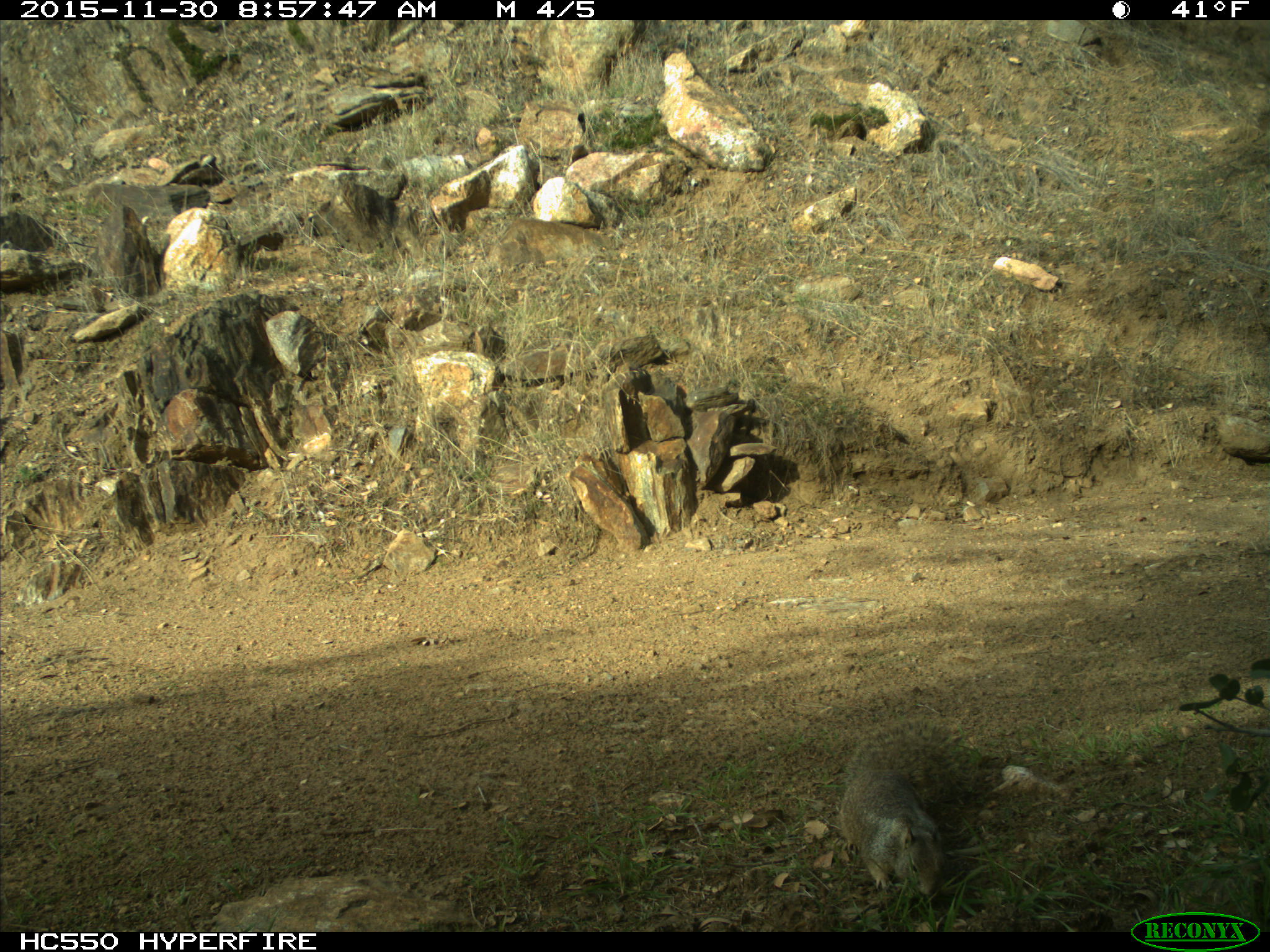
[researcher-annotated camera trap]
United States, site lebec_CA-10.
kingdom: Animalia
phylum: Chordata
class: Mammalia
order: Rodentia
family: Sciuridae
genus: Otospermophilus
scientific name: Otospermophilus beecheyi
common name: california ground squirrel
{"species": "Otospermophilus beecheyi (california ground squirrel)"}